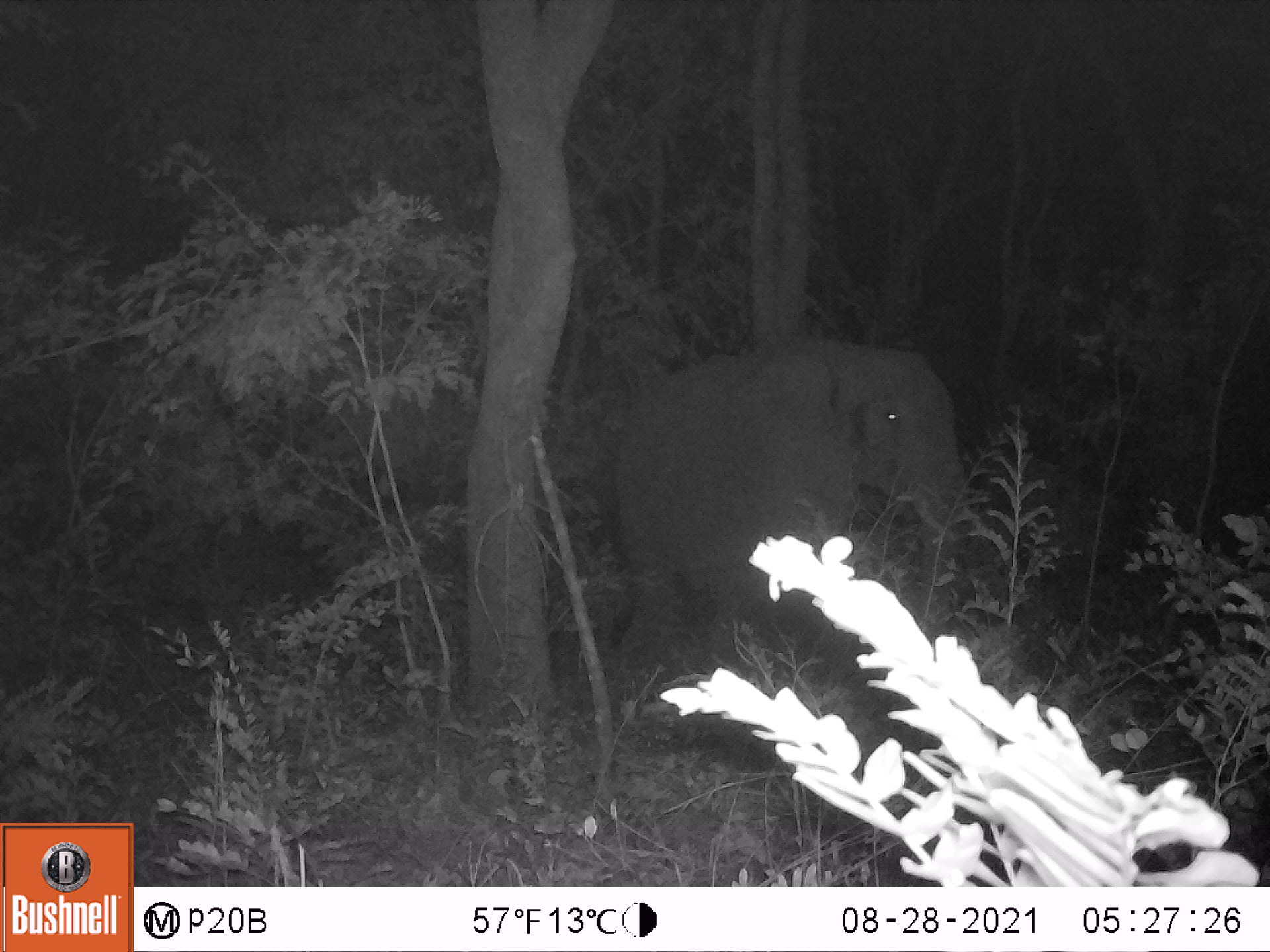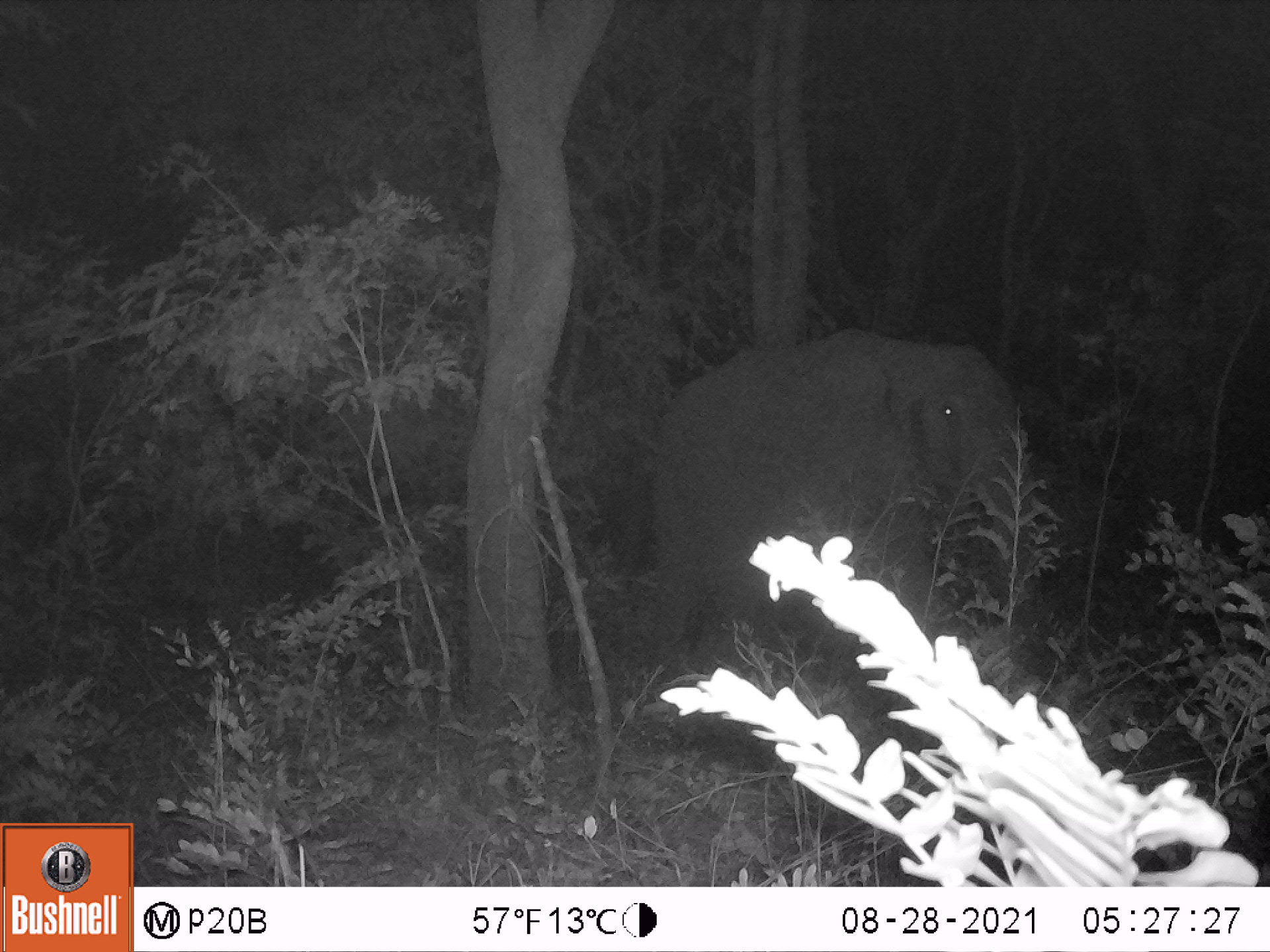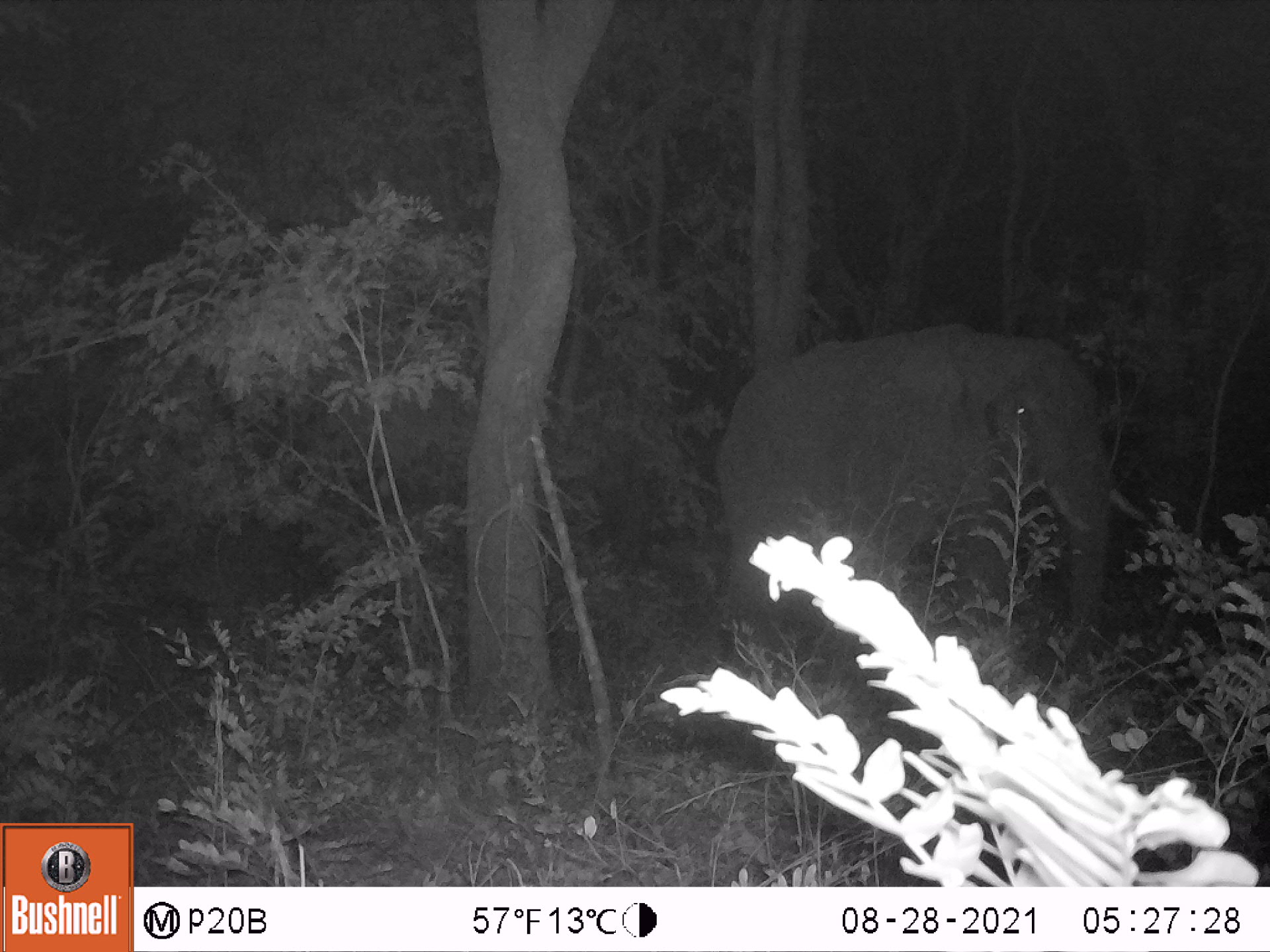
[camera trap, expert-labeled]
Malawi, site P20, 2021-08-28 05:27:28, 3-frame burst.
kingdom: Animalia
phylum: Chordata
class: Mammalia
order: Proboscidea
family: Elephantidae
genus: Loxodonta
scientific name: Loxodonta africana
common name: african savanna elephant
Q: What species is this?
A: African savanna elephant (Loxodonta africana).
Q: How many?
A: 1.